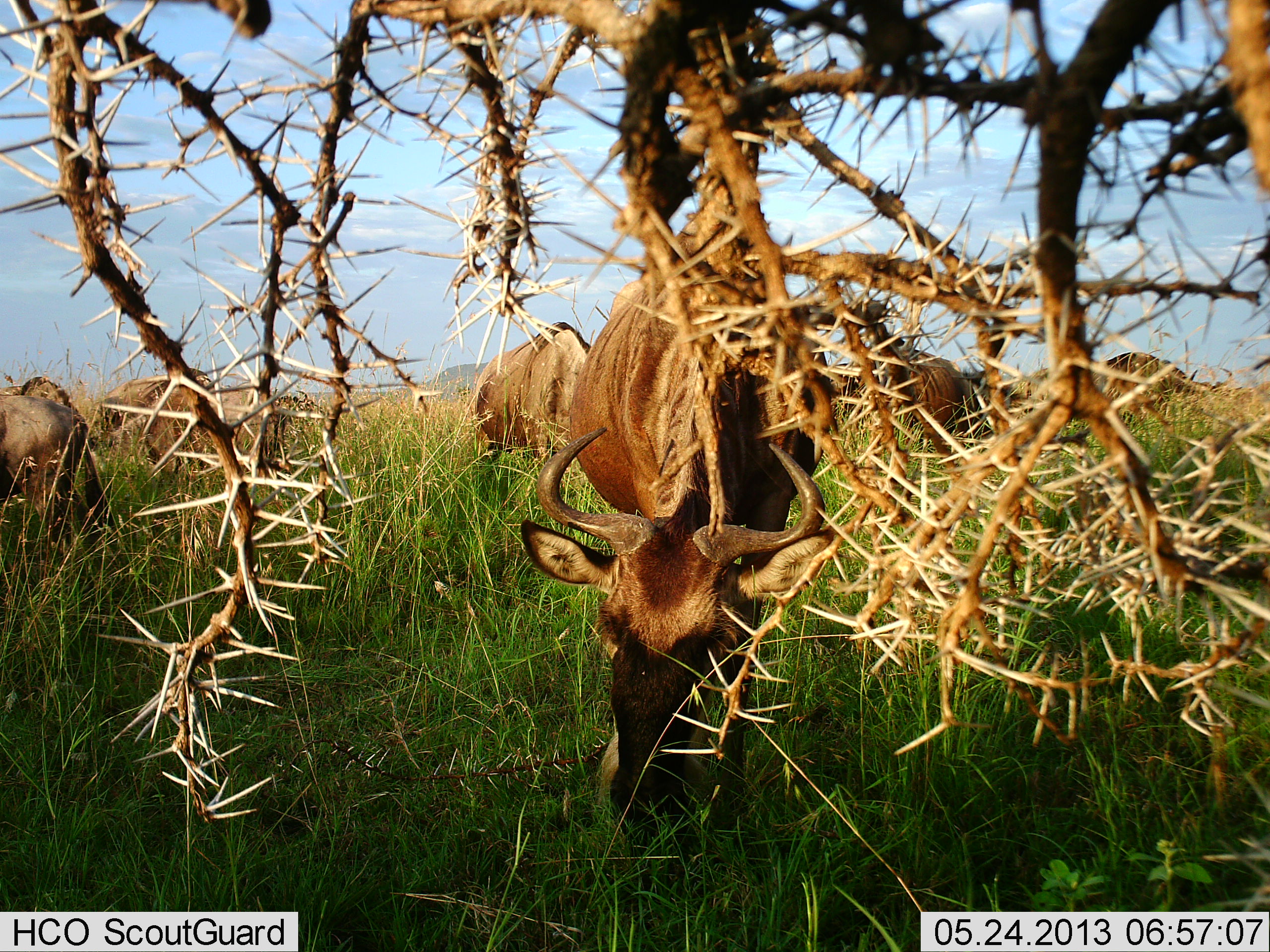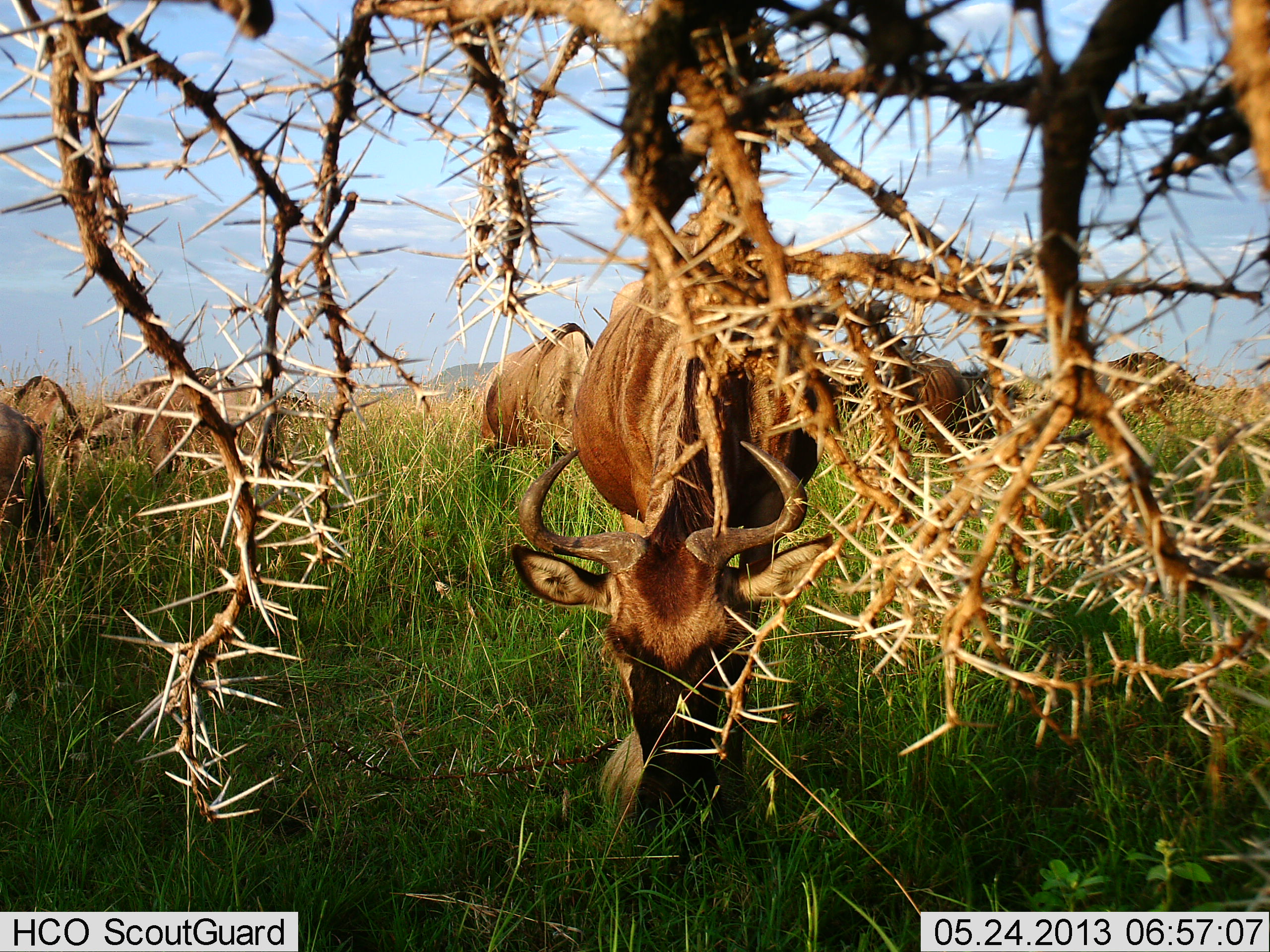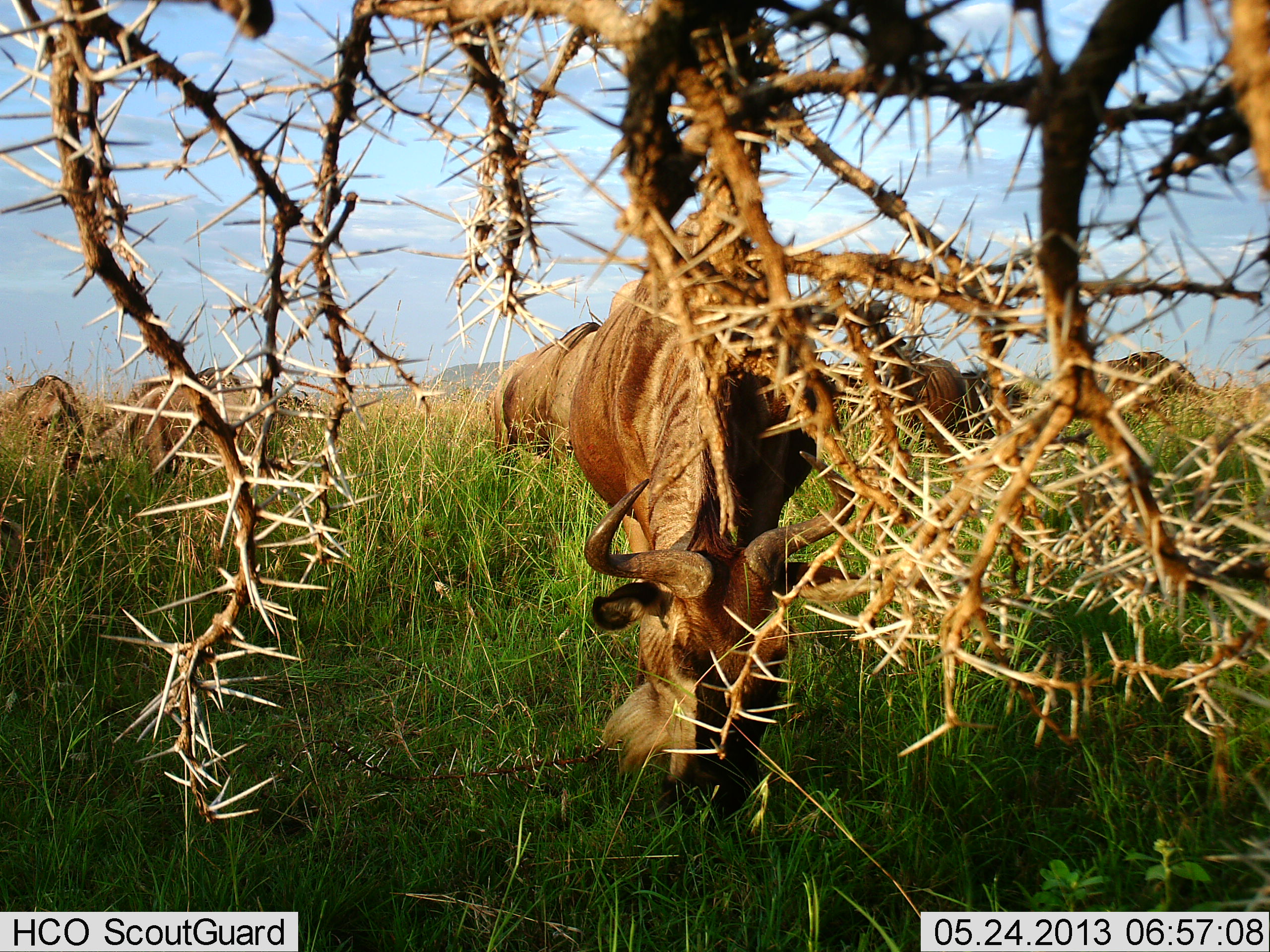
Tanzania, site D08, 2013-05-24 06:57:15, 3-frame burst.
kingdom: Animalia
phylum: Chordata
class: Mammalia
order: Artiodactyla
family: Bovidae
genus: Connochaetes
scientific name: Connochaetes taurinus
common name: blue wildebeest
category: wildebeest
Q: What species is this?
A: Wildebeest (blue wildebeest) (Connochaetes taurinus).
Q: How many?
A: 9.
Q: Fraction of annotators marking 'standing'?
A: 50%.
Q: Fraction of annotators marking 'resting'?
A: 0%.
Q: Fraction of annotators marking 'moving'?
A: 0%.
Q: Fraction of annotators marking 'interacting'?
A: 0%.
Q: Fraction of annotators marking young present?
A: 0%.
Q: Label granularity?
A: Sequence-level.